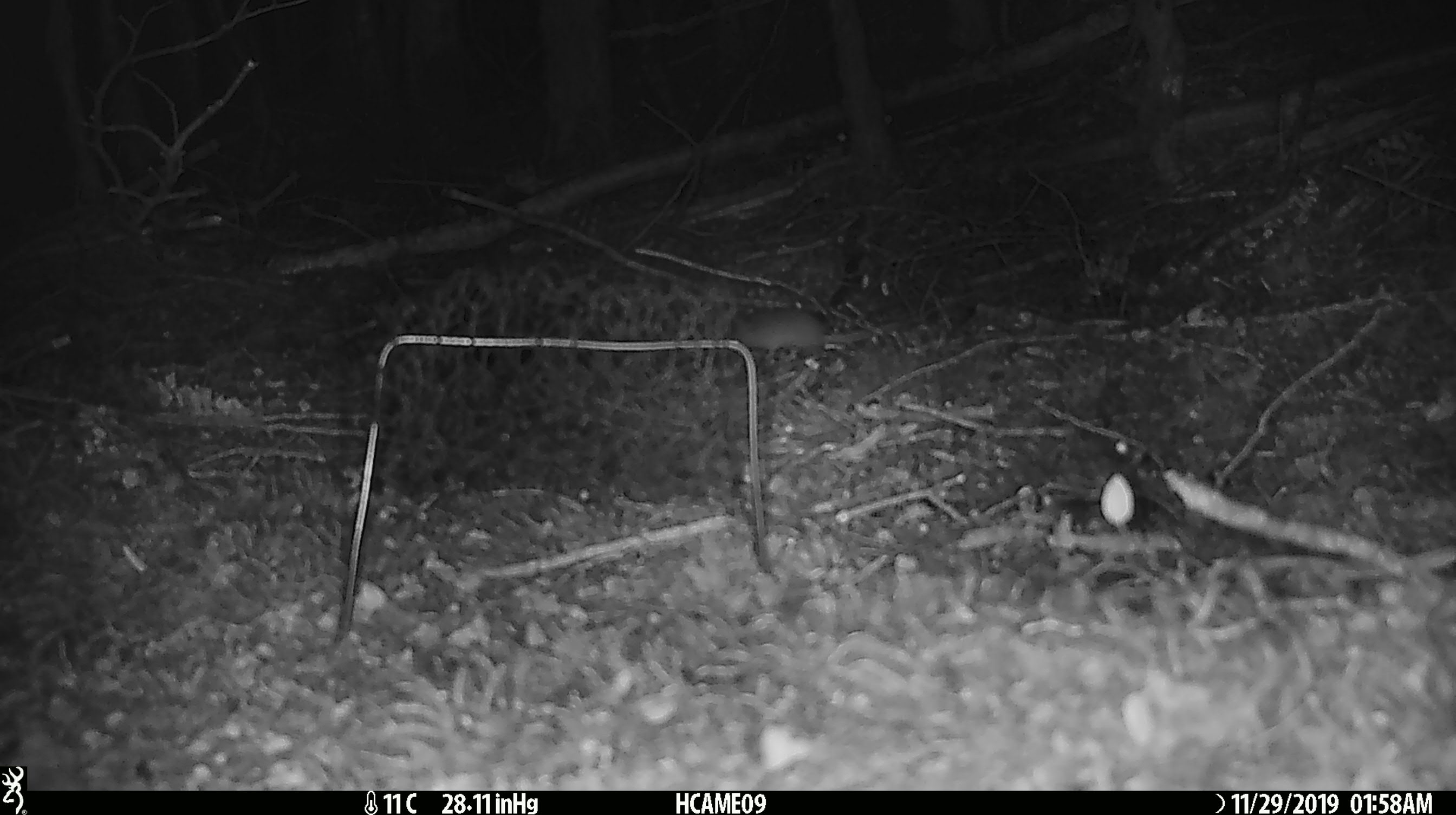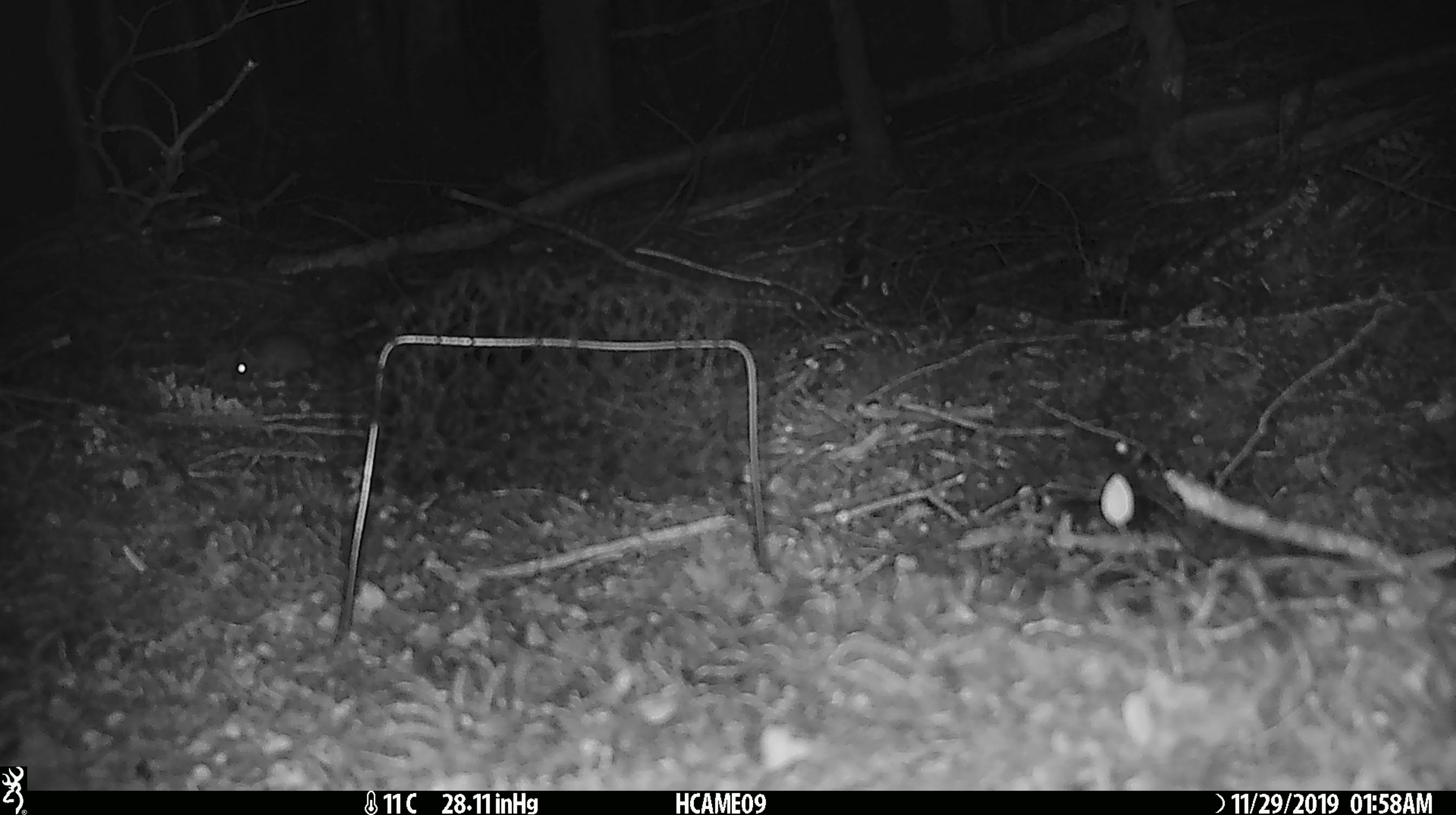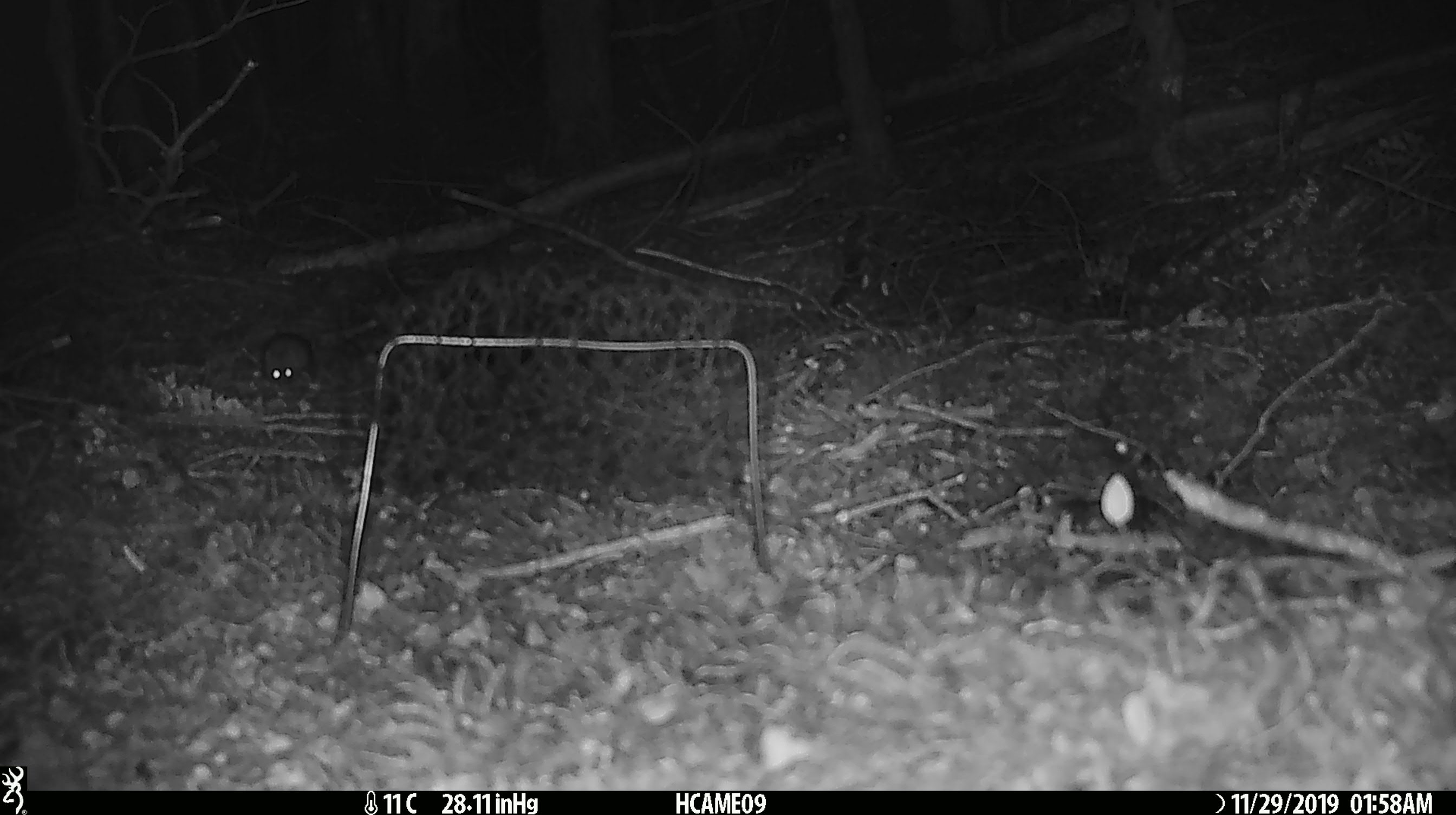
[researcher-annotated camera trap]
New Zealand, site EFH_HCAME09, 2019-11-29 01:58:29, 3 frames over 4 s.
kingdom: Animalia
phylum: Chordata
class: Mammalia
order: Rodentia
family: Muridae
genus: Mus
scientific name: Mus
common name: mouse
Mouse (Mus).